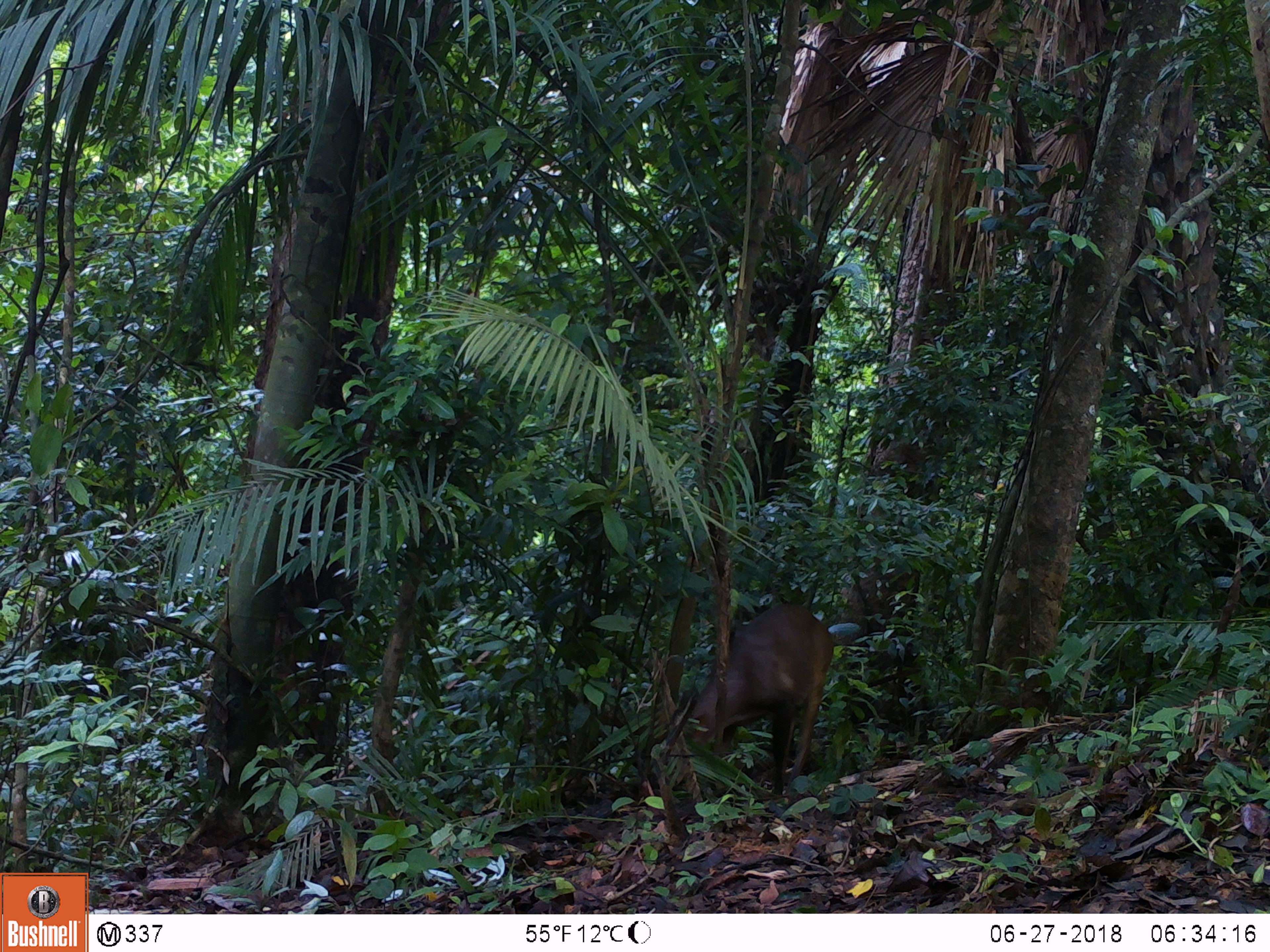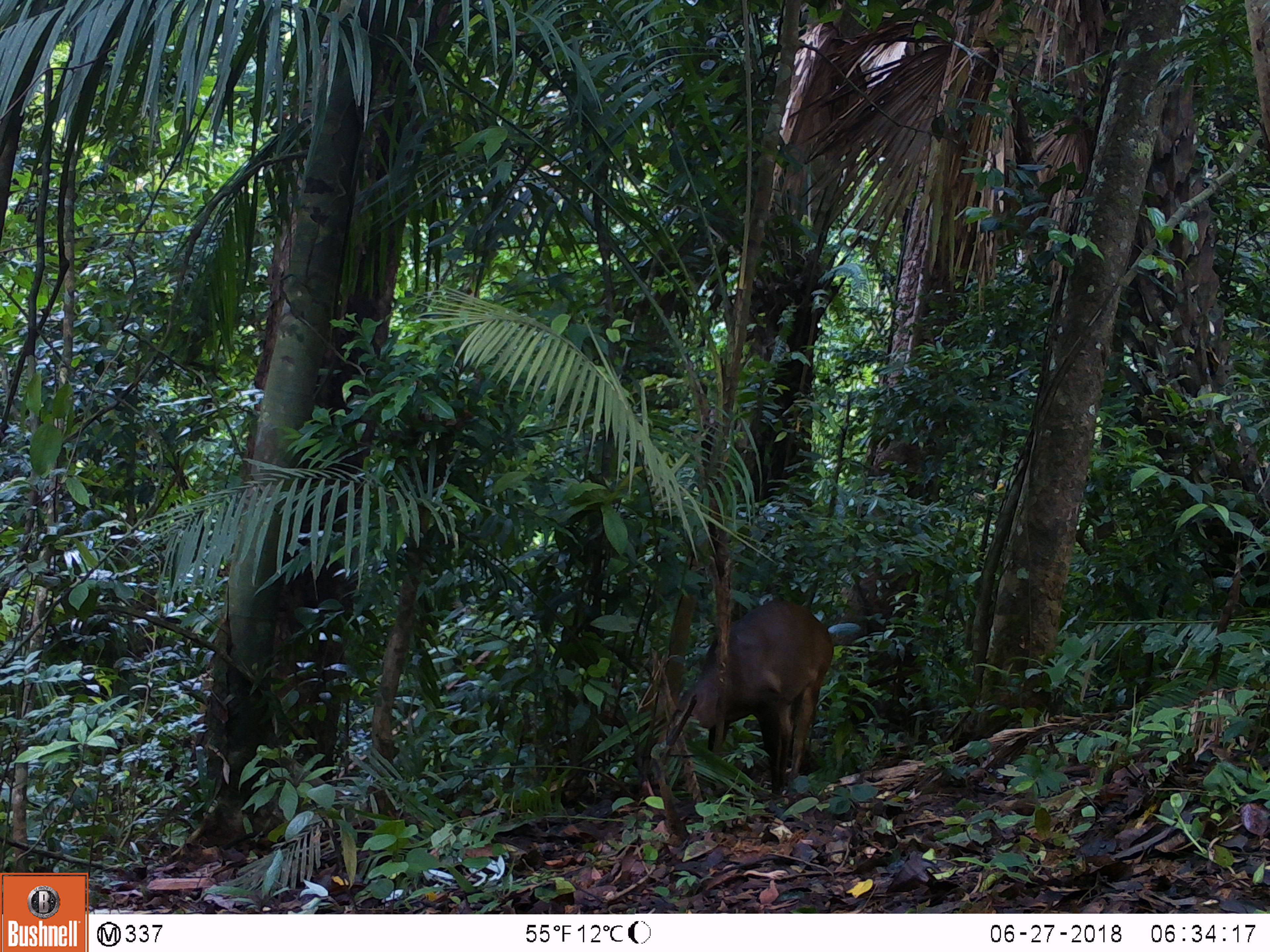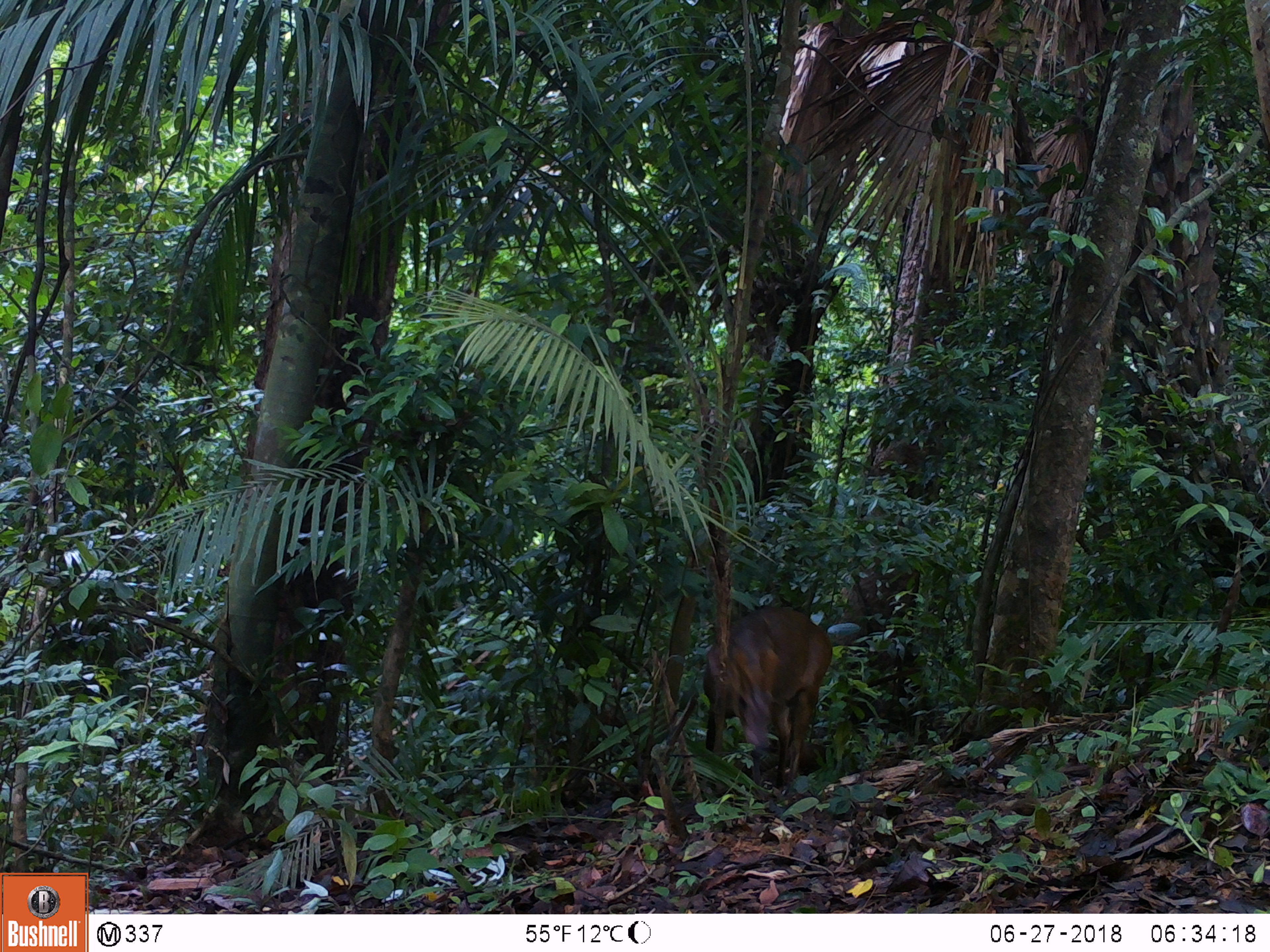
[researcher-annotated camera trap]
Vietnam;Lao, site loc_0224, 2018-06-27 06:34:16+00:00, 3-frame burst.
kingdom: Animalia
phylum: Chordata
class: Mammalia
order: Artiodactyla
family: Cervidae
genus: Muntiacus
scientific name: Muntiacus vuquangensis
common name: large-antlered muntjac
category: large antlered muntjac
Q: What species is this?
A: Large antlered muntjac (large-antlered muntjac) (Muntiacus vuquangensis).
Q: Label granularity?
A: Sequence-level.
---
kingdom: Animalia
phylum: Chordata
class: Aves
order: Galliformes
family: Phasianidae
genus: Gallus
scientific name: Gallus gallus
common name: red junglefowl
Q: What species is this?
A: Red junglefowl (Gallus gallus).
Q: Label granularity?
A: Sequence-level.